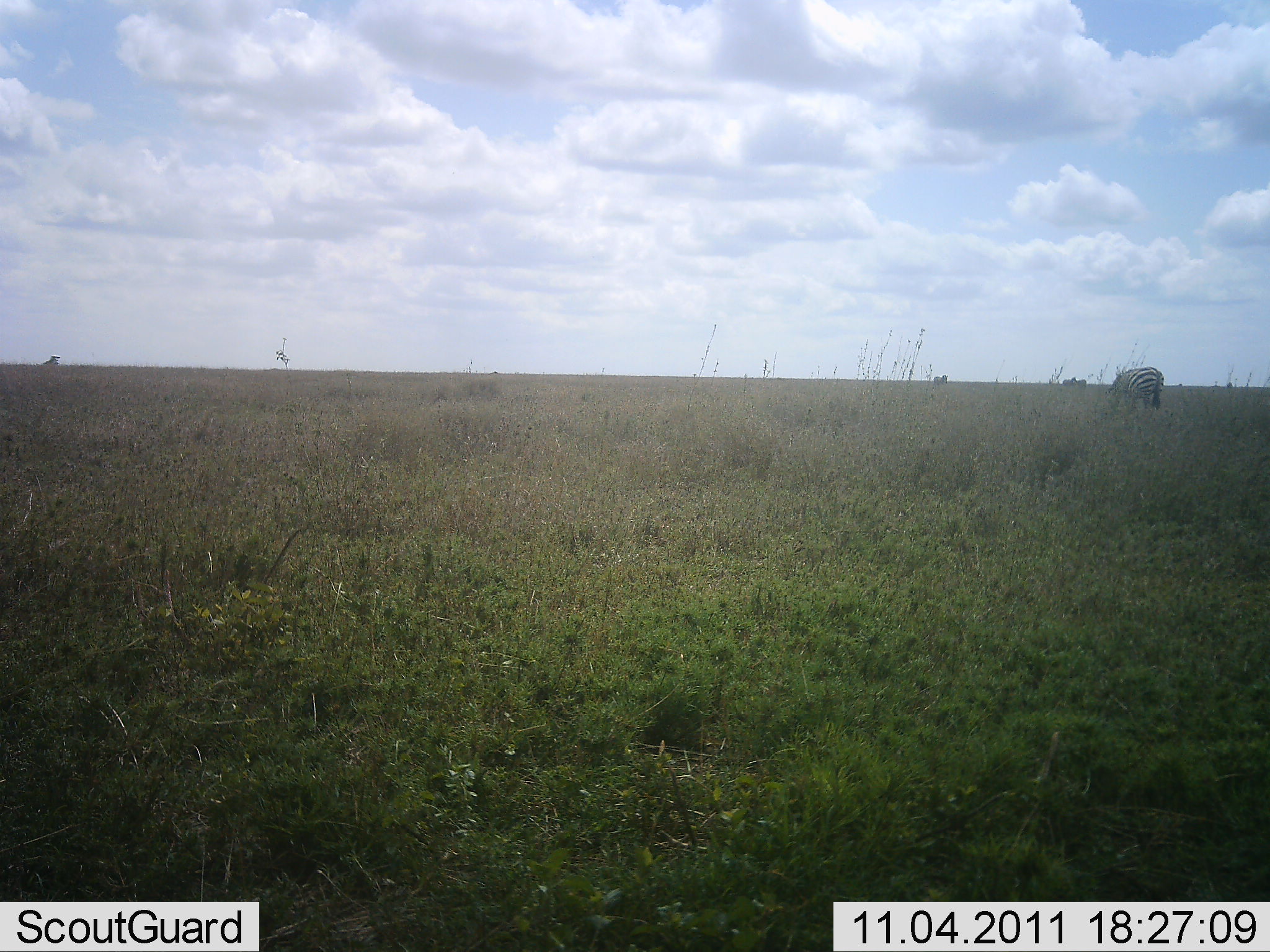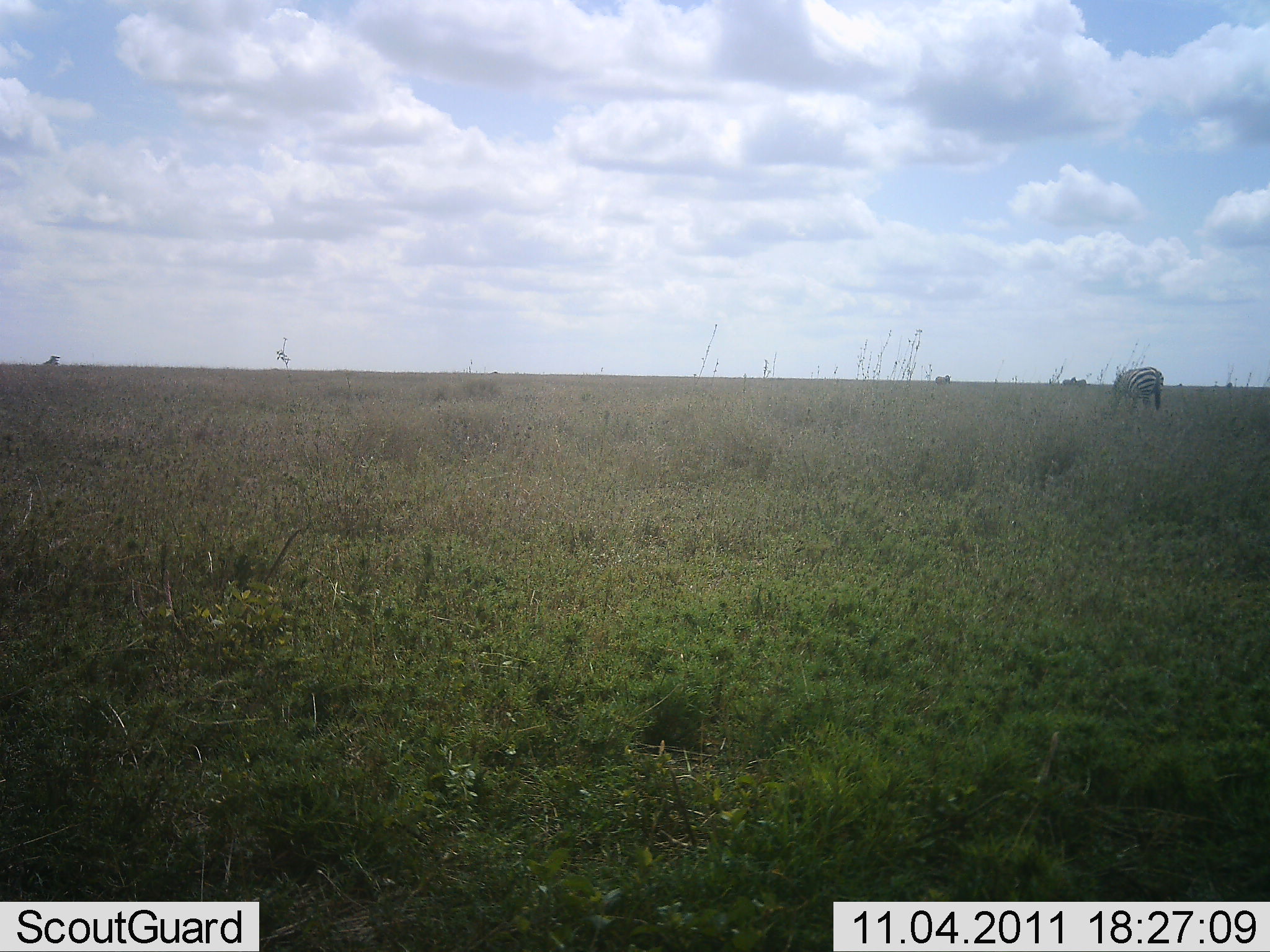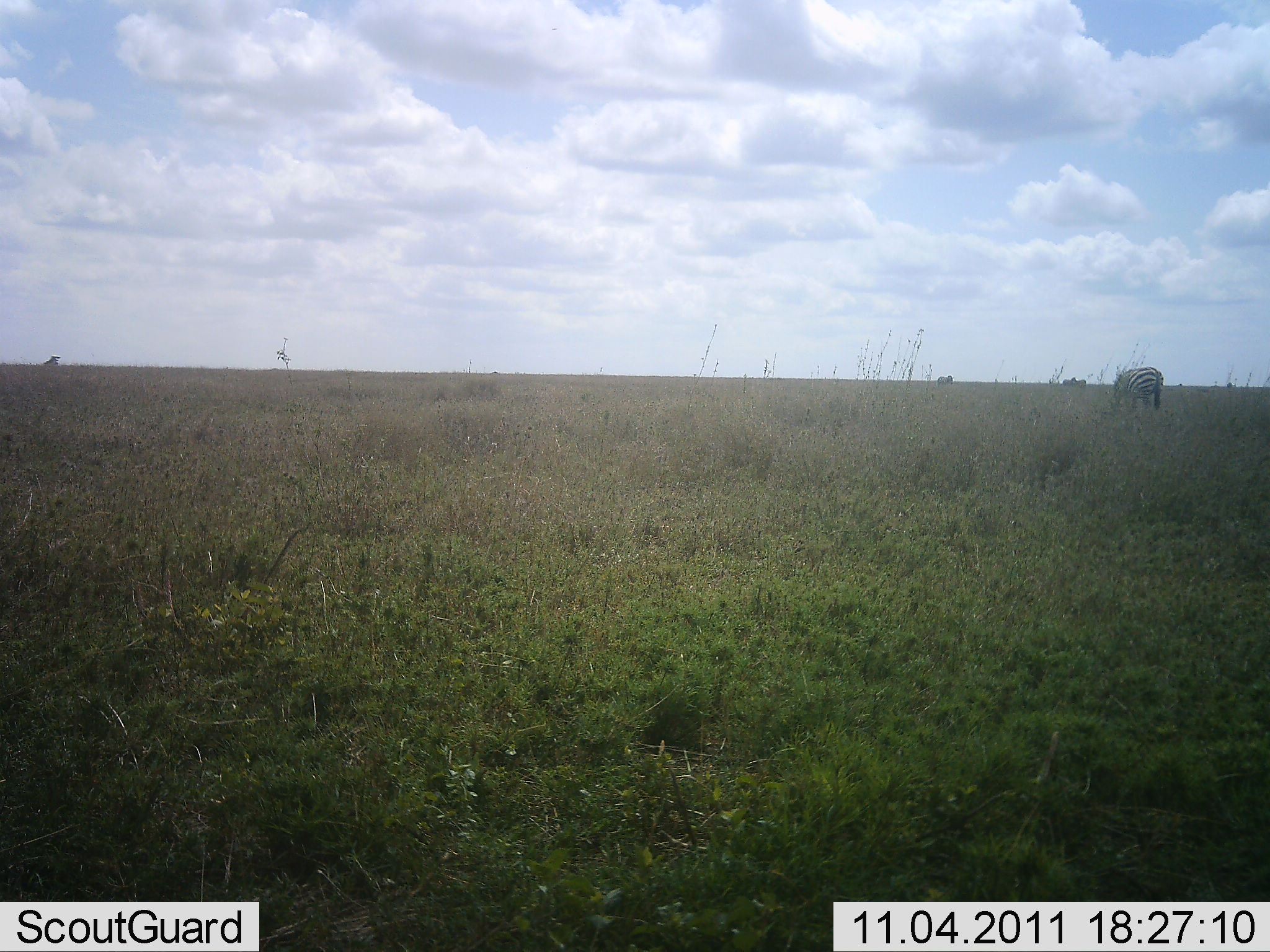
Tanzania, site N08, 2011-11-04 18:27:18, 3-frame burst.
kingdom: Animalia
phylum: Chordata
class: Mammalia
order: Perissodactyla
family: Equidae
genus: Equus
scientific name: Equus quagga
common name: plains zebra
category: zebra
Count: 1.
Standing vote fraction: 50%.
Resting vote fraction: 0%.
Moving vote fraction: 0%.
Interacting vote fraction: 0%.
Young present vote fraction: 0%.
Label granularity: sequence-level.